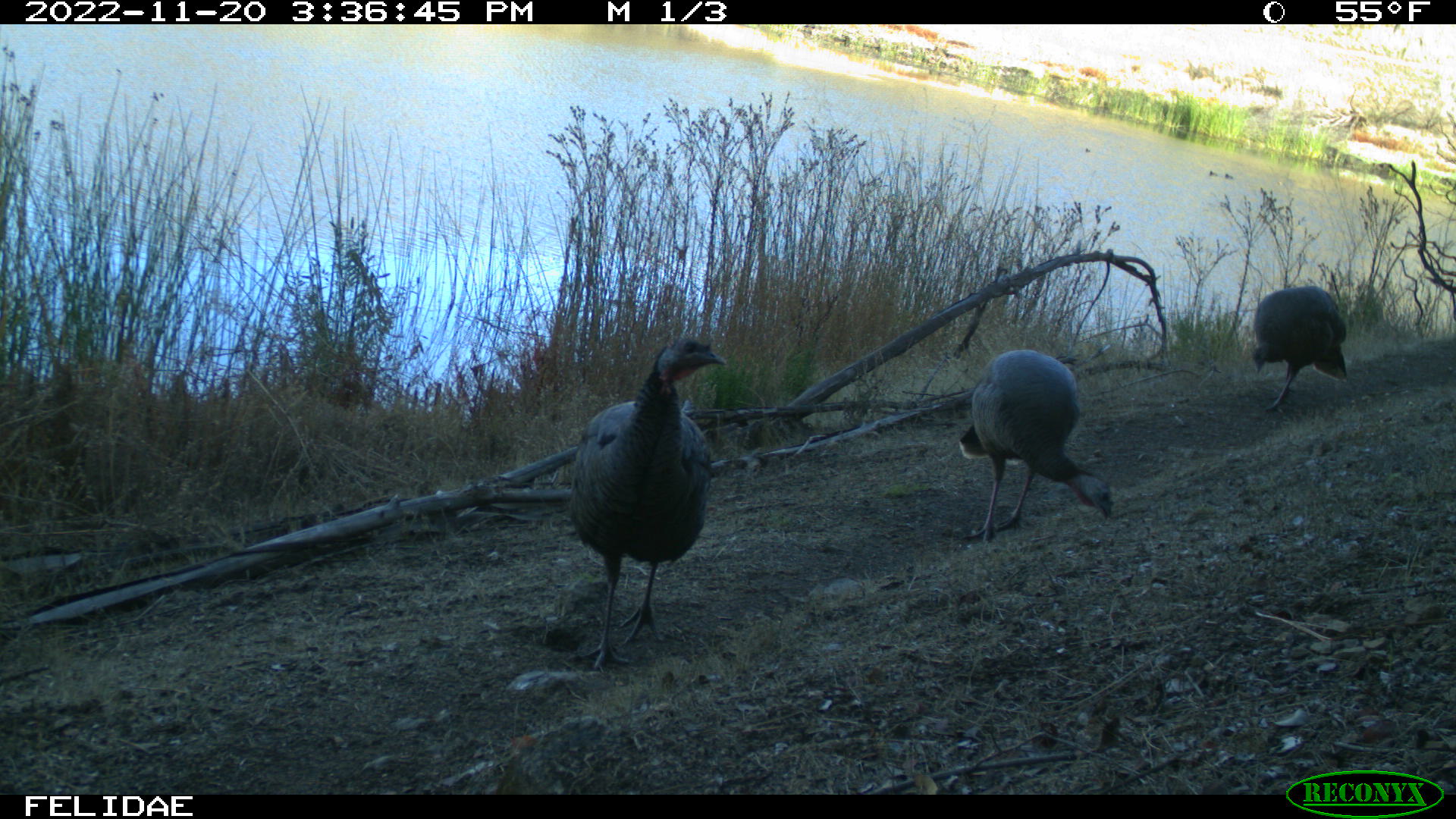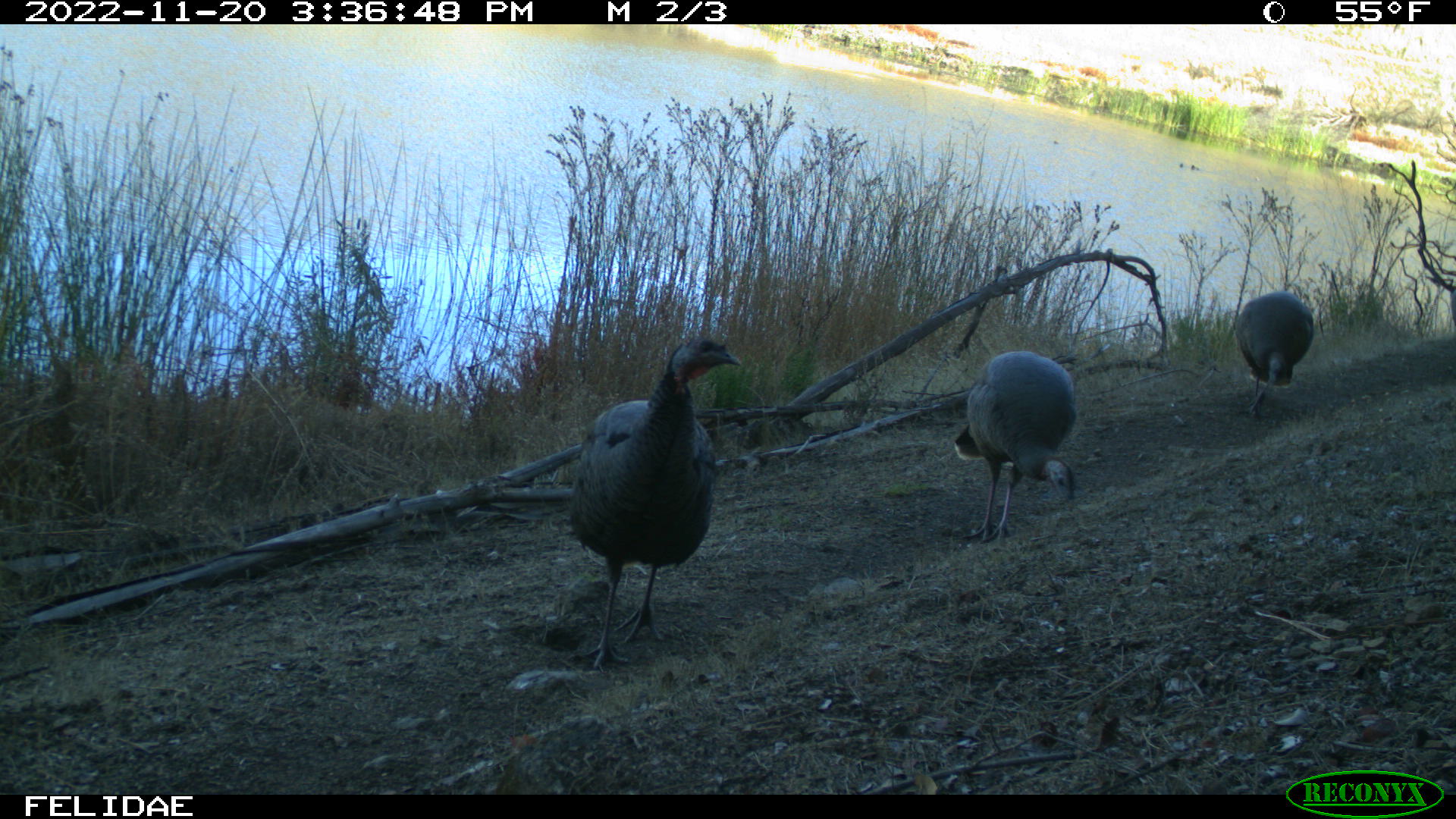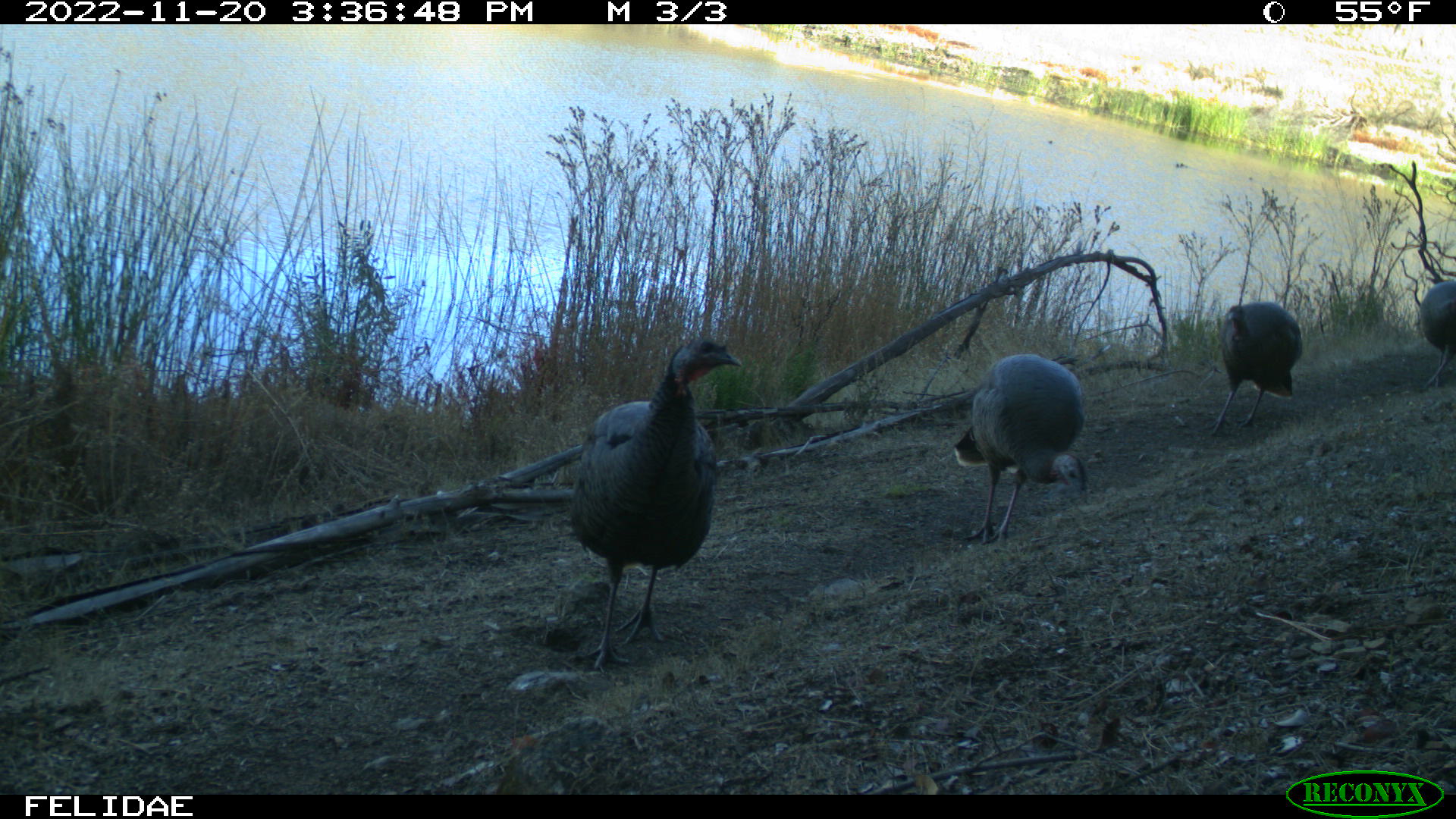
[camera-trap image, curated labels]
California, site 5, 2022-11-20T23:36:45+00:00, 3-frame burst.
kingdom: Animalia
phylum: Chordata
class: Aves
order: Galliformes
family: Phasianidae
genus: Meleagris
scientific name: Meleagris gallopavo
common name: turkey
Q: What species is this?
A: Turkey (Meleagris gallopavo).